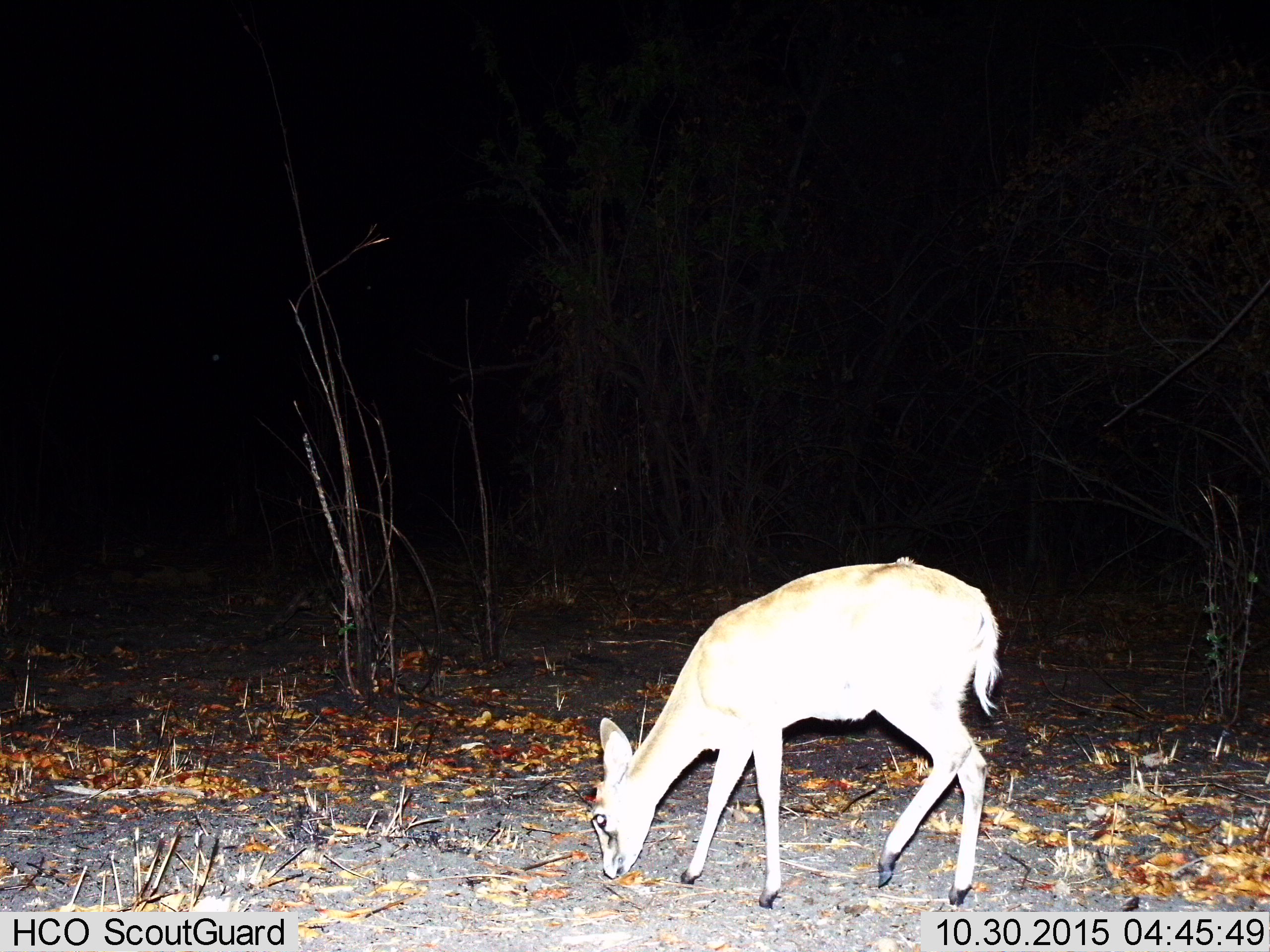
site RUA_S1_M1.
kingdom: Animalia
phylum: Chordata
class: Mammalia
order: Artiodactyla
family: Bovidae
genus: Sylvicapra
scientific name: Sylvicapra grimmia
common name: common duiker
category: duikercommongrey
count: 1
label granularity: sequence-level